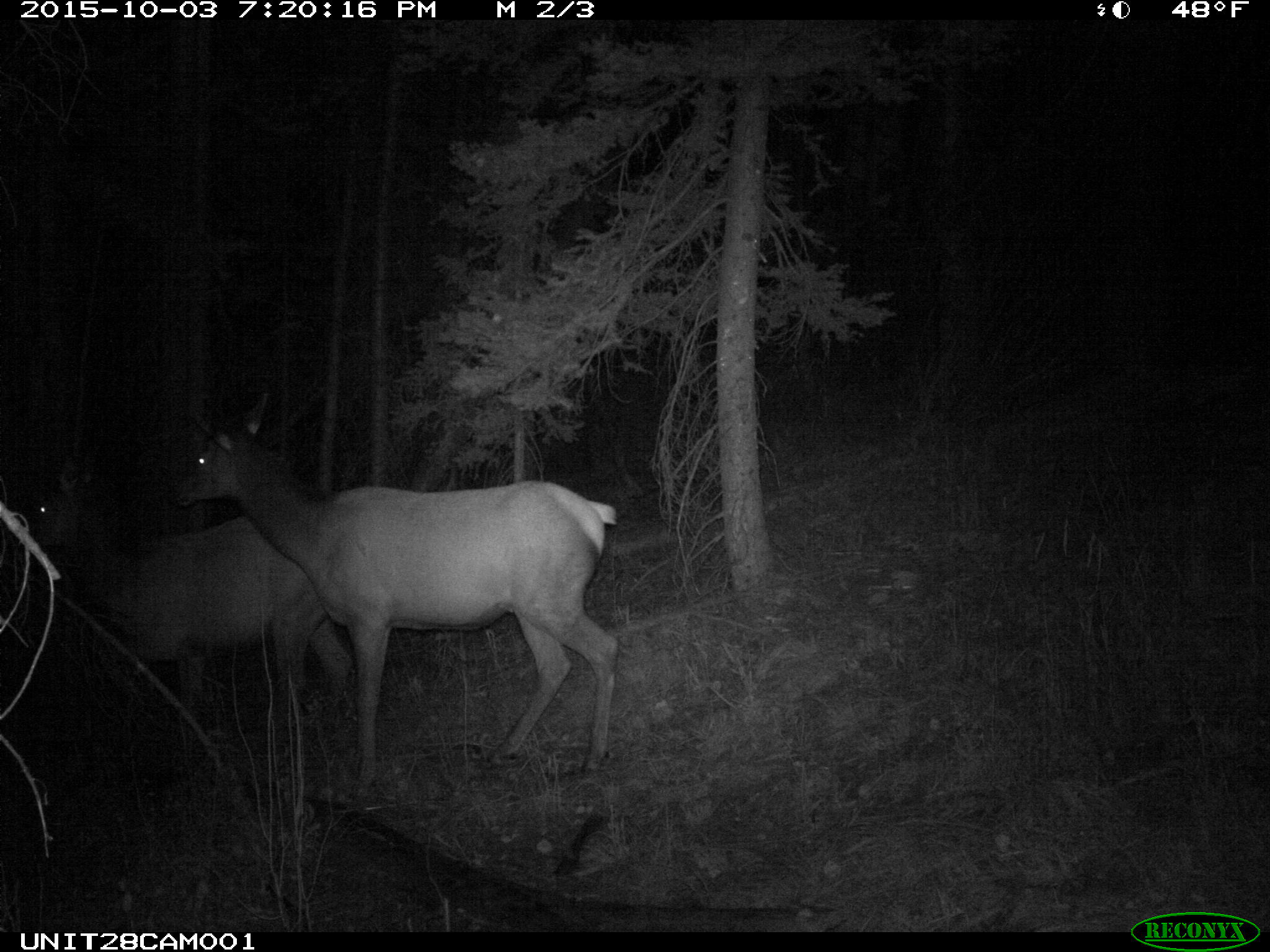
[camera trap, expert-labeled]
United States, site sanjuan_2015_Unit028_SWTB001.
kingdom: Animalia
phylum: Chordata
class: Mammalia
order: Artiodactyla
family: Cervidae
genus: Cervus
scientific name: Cervus elaphus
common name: red deer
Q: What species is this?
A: Cervus elaphus (red deer).